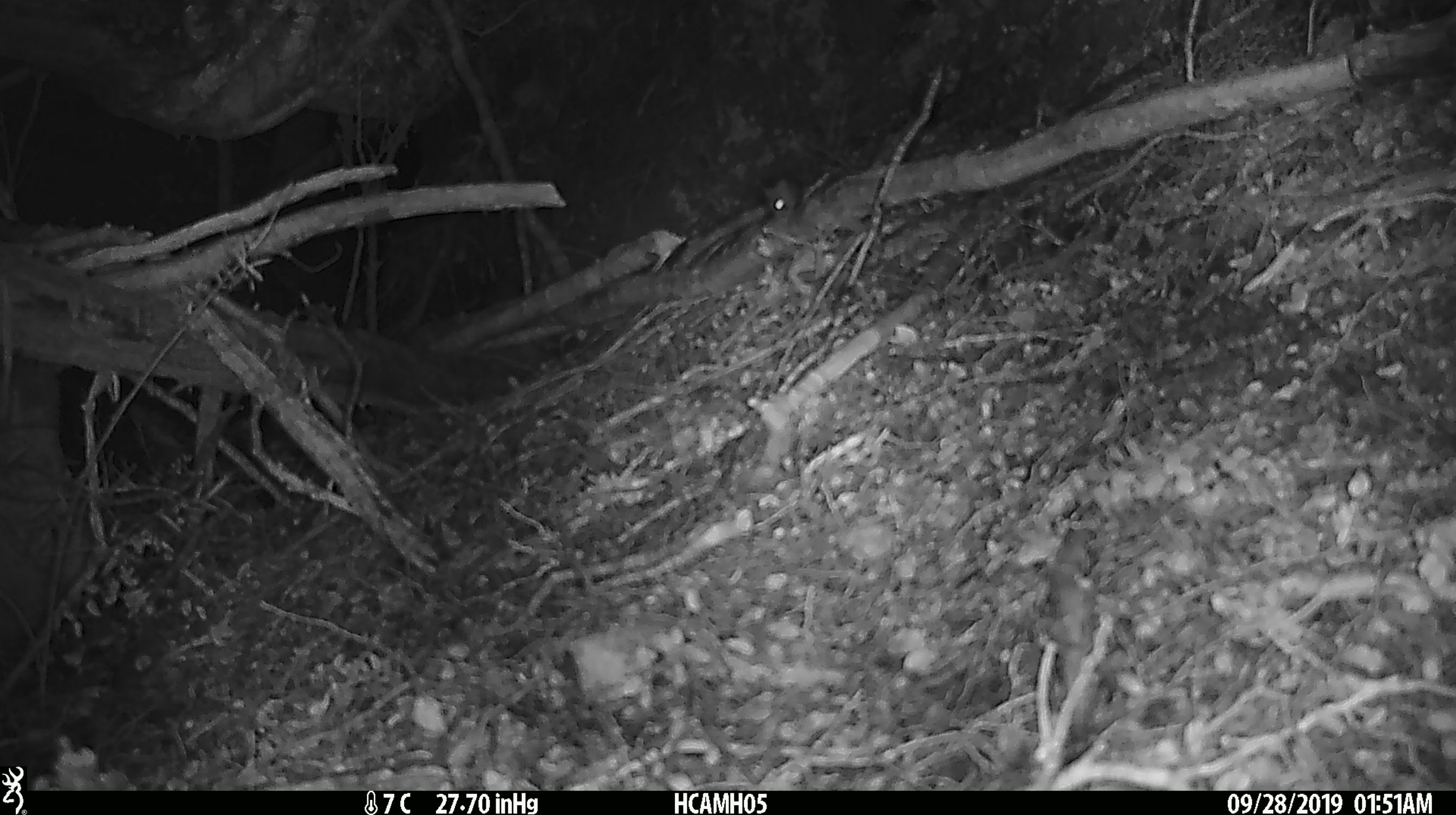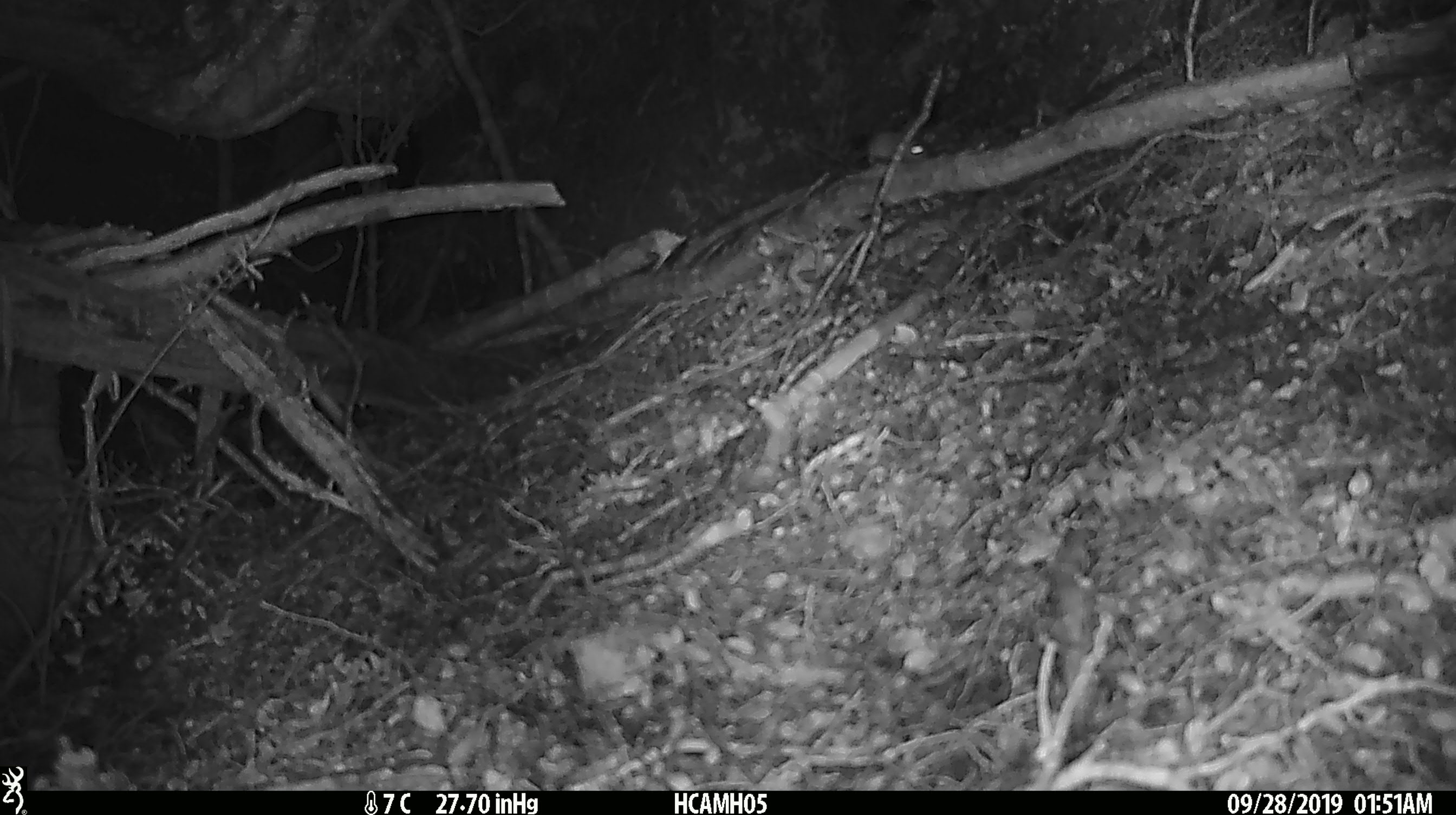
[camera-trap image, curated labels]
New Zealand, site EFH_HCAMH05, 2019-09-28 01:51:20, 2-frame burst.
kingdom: Animalia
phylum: Chordata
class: Mammalia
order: Rodentia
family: Muridae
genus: Mus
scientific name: Mus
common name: mouse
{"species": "mouse (Mus)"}